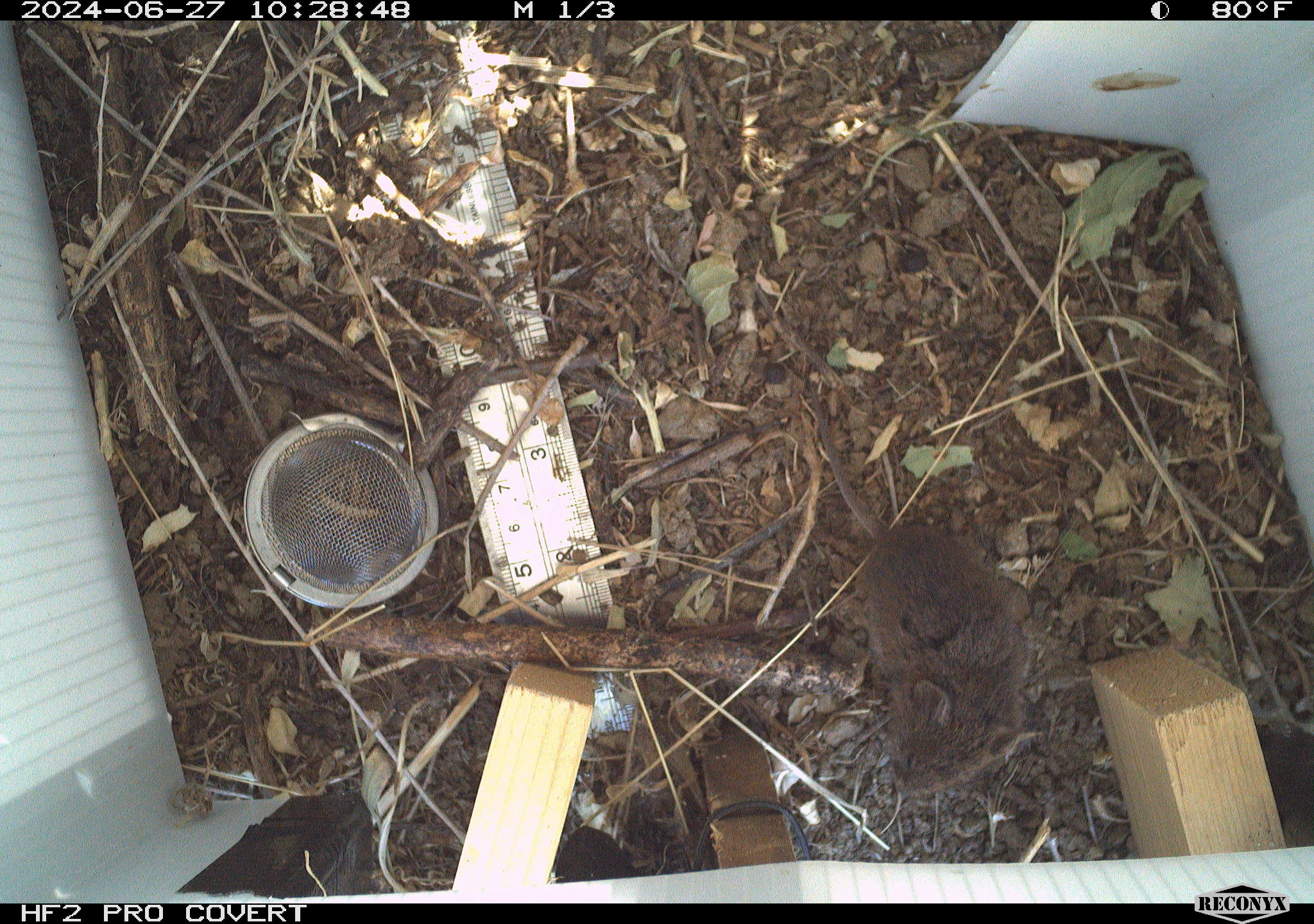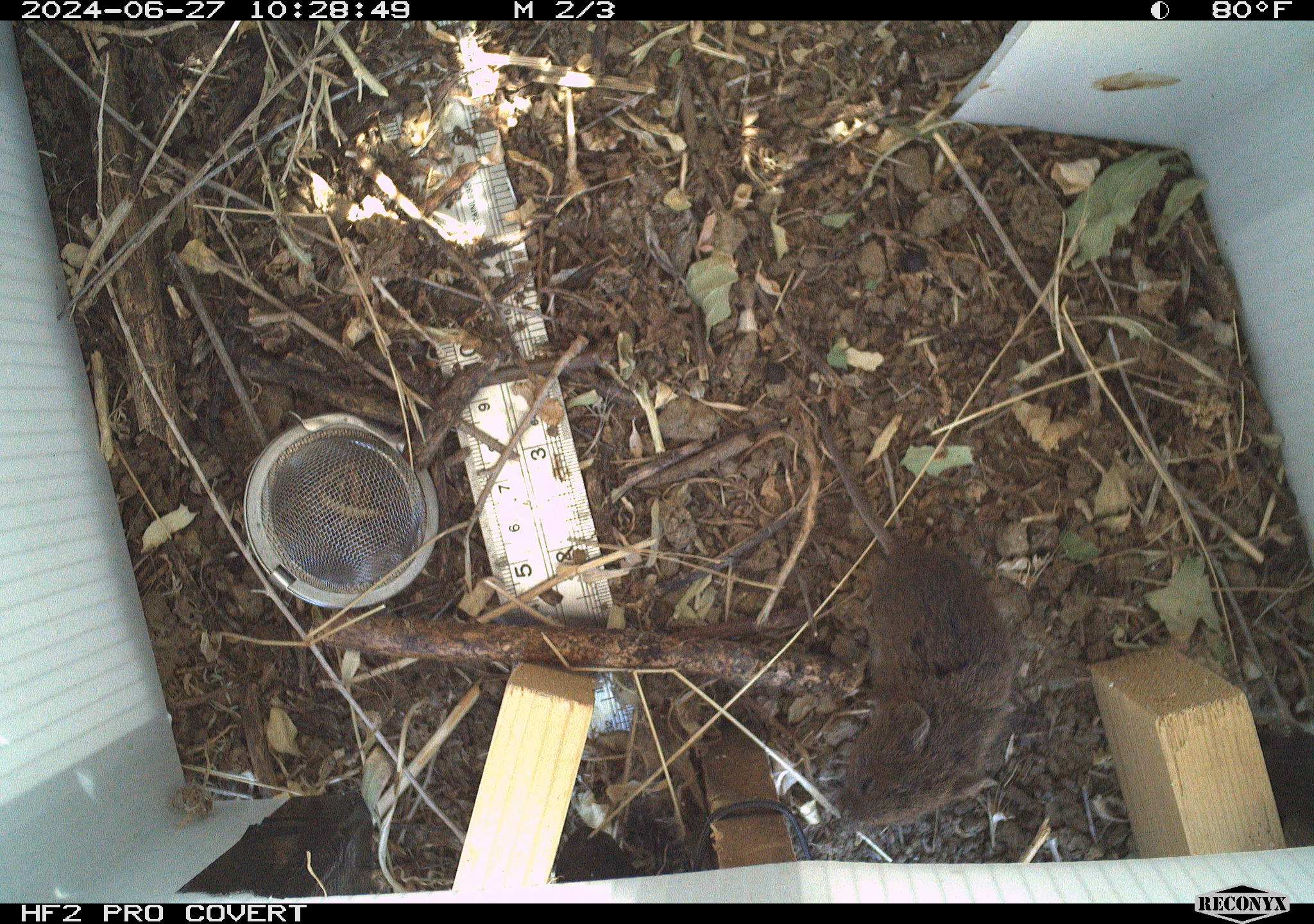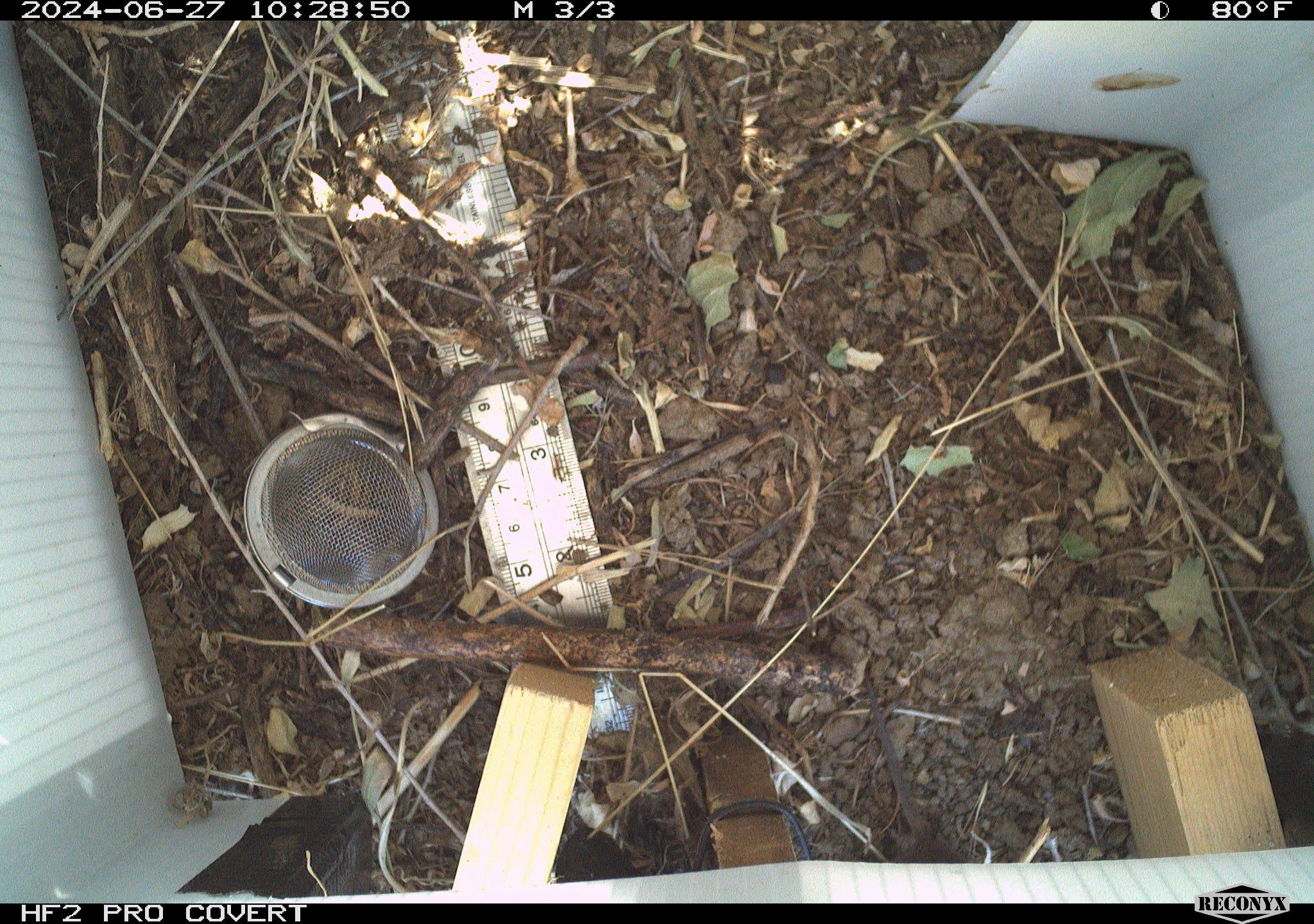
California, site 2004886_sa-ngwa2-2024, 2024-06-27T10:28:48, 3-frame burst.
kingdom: Animalia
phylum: Chordata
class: Mammalia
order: Rodentia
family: Cricetidae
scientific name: Arvicolinae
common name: voles, lemmings, and muskrats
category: arvicolinae subfamily